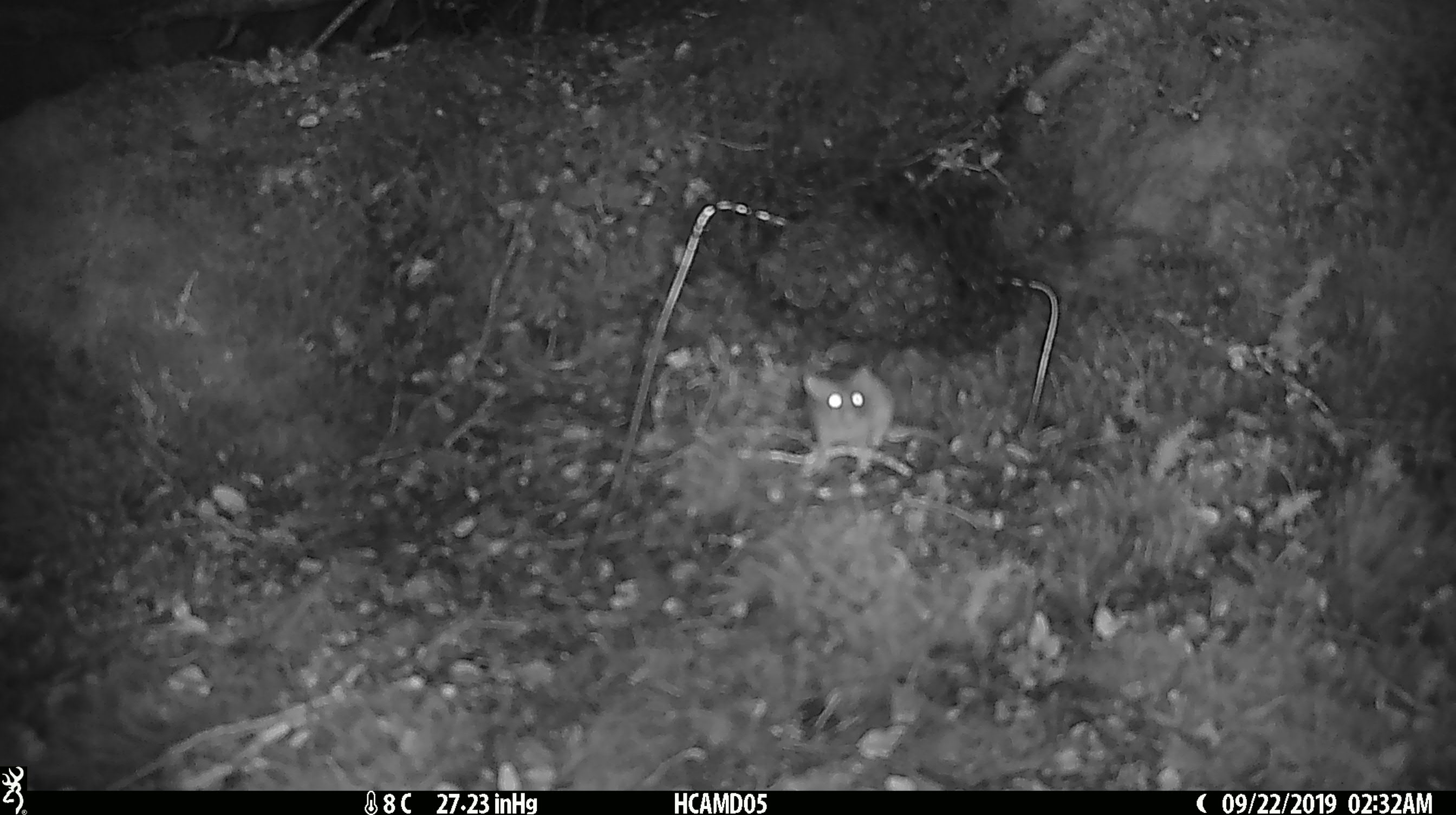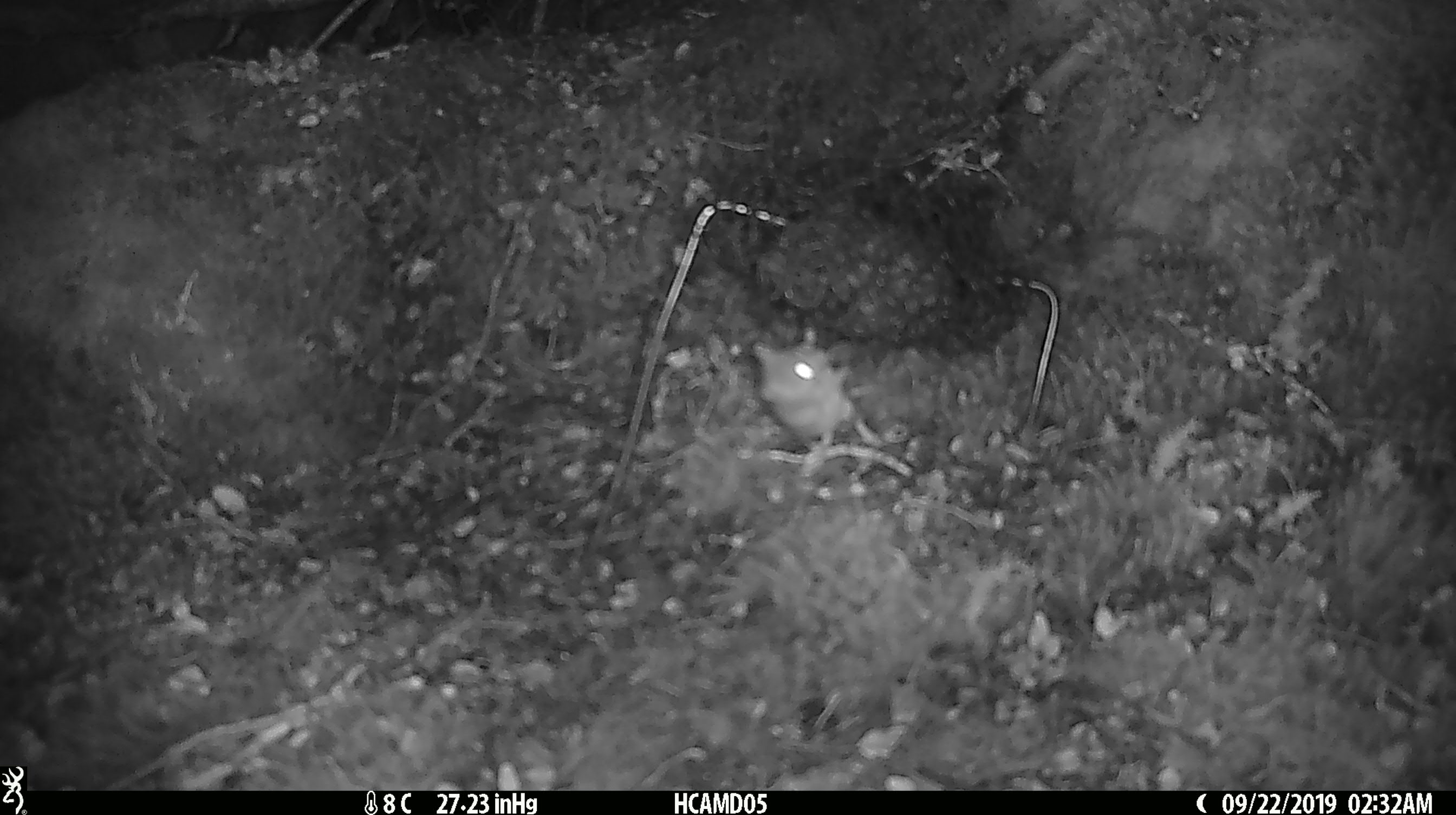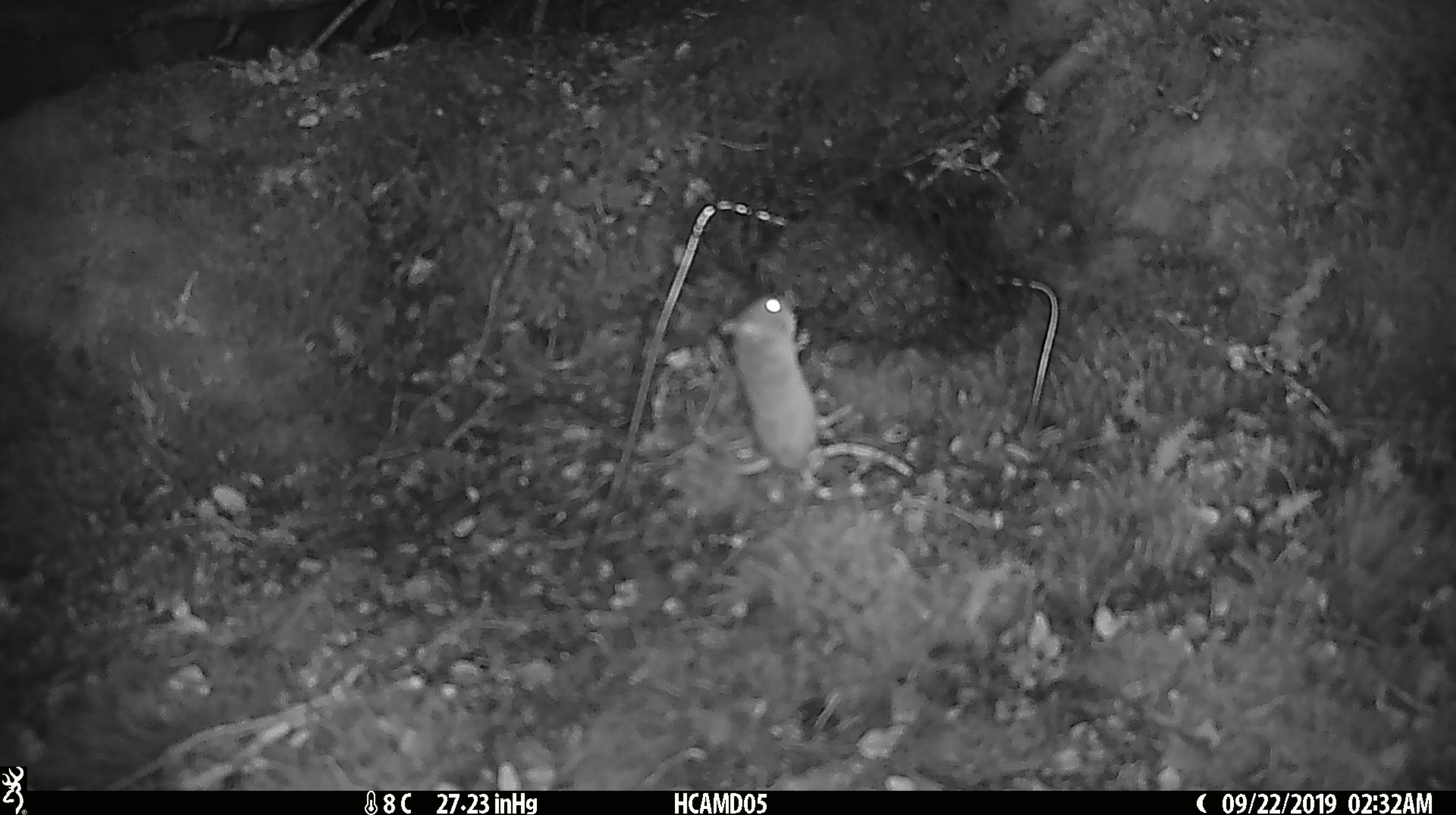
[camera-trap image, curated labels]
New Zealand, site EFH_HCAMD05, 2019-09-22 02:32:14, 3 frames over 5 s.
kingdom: Animalia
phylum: Chordata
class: Mammalia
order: Rodentia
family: Muridae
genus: Mus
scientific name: Mus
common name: mouse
Mouse (Mus).